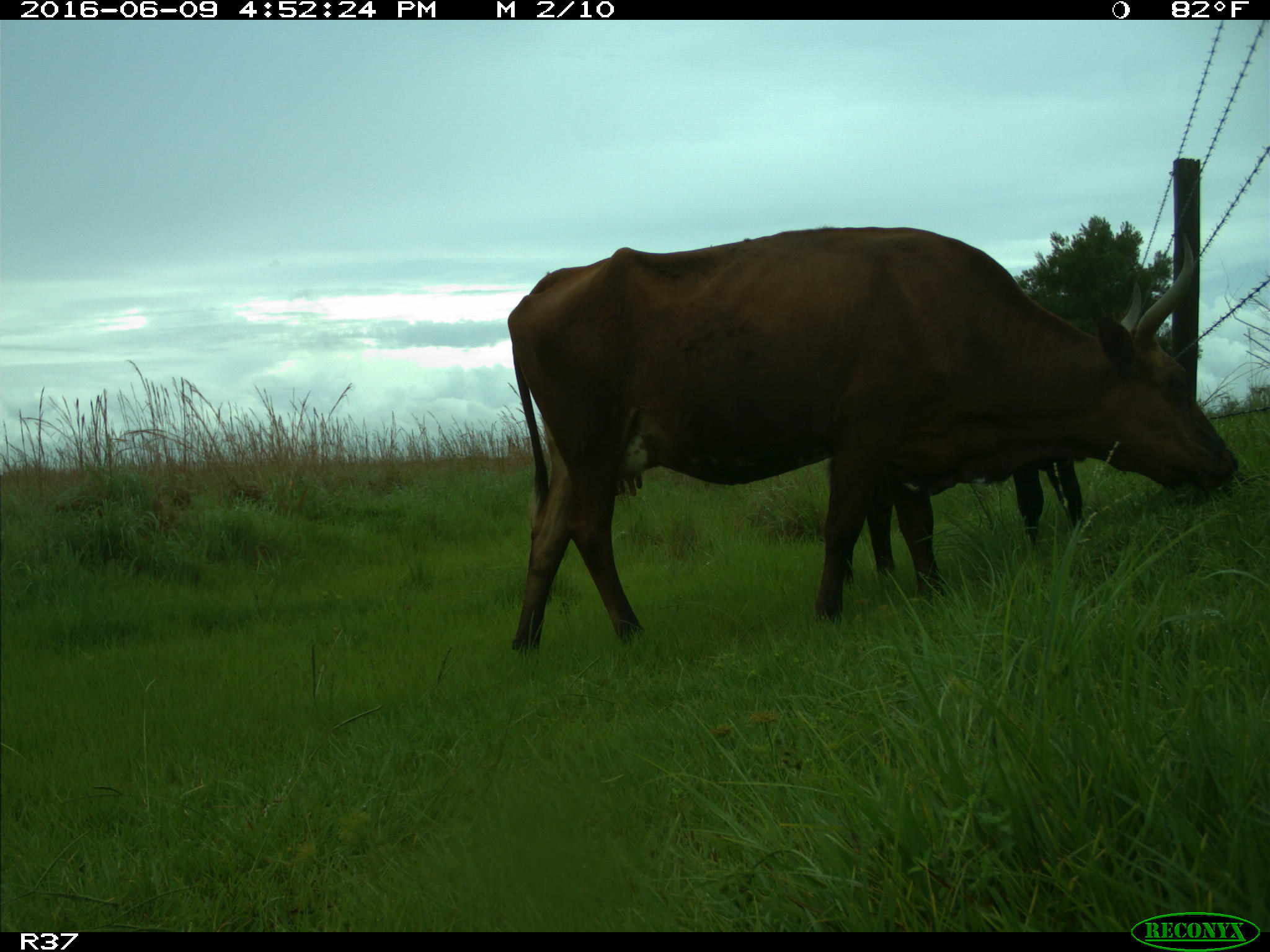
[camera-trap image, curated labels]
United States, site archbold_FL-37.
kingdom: Animalia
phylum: Chordata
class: Mammalia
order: Artiodactyla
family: Bovidae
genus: Bos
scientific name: Bos taurus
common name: domestic cow